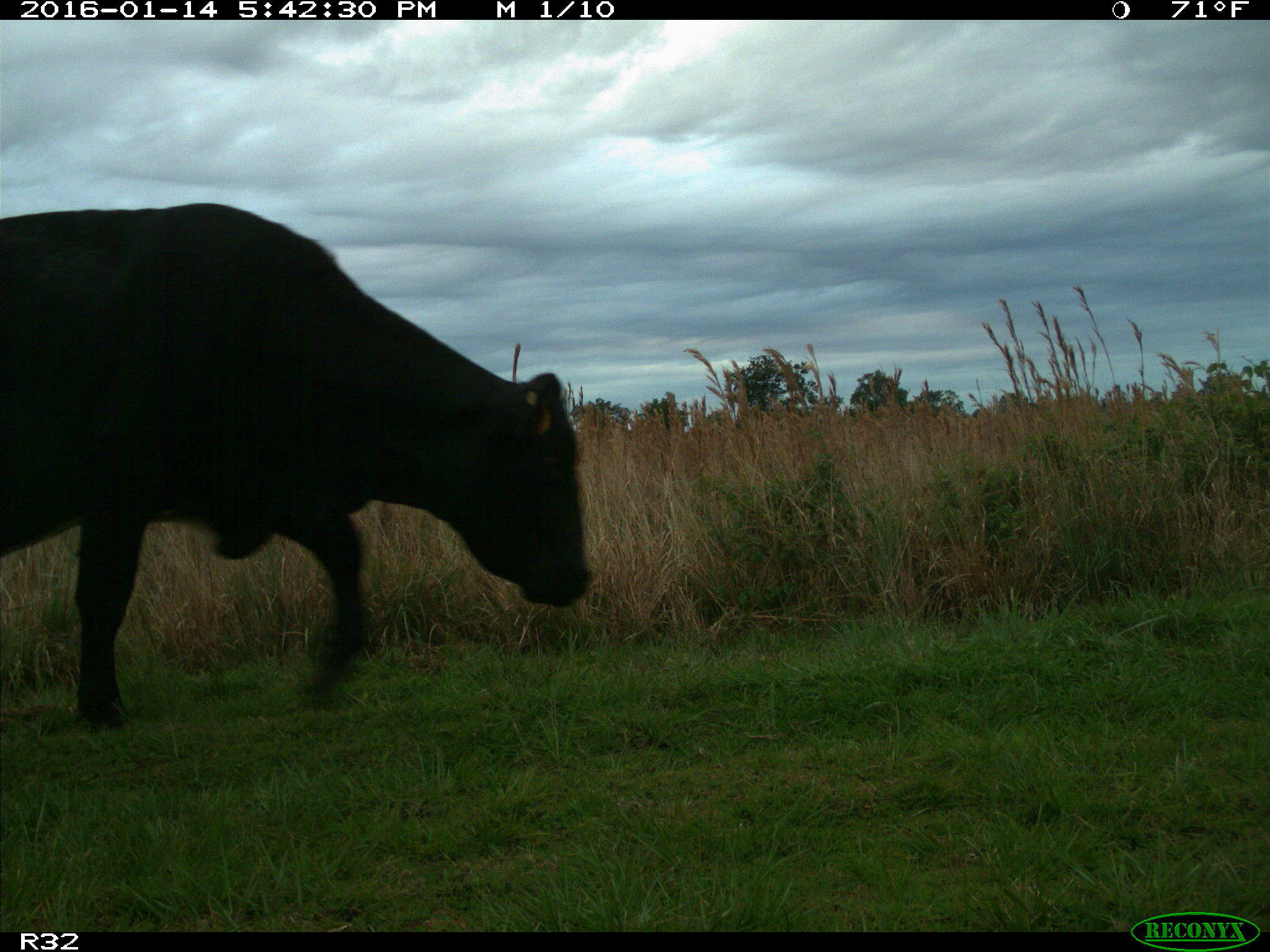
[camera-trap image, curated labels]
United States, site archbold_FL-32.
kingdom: Animalia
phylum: Chordata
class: Mammalia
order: Artiodactyla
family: Bovidae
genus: Bos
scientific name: Bos taurus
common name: domestic cow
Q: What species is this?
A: Bos taurus (domestic cow).